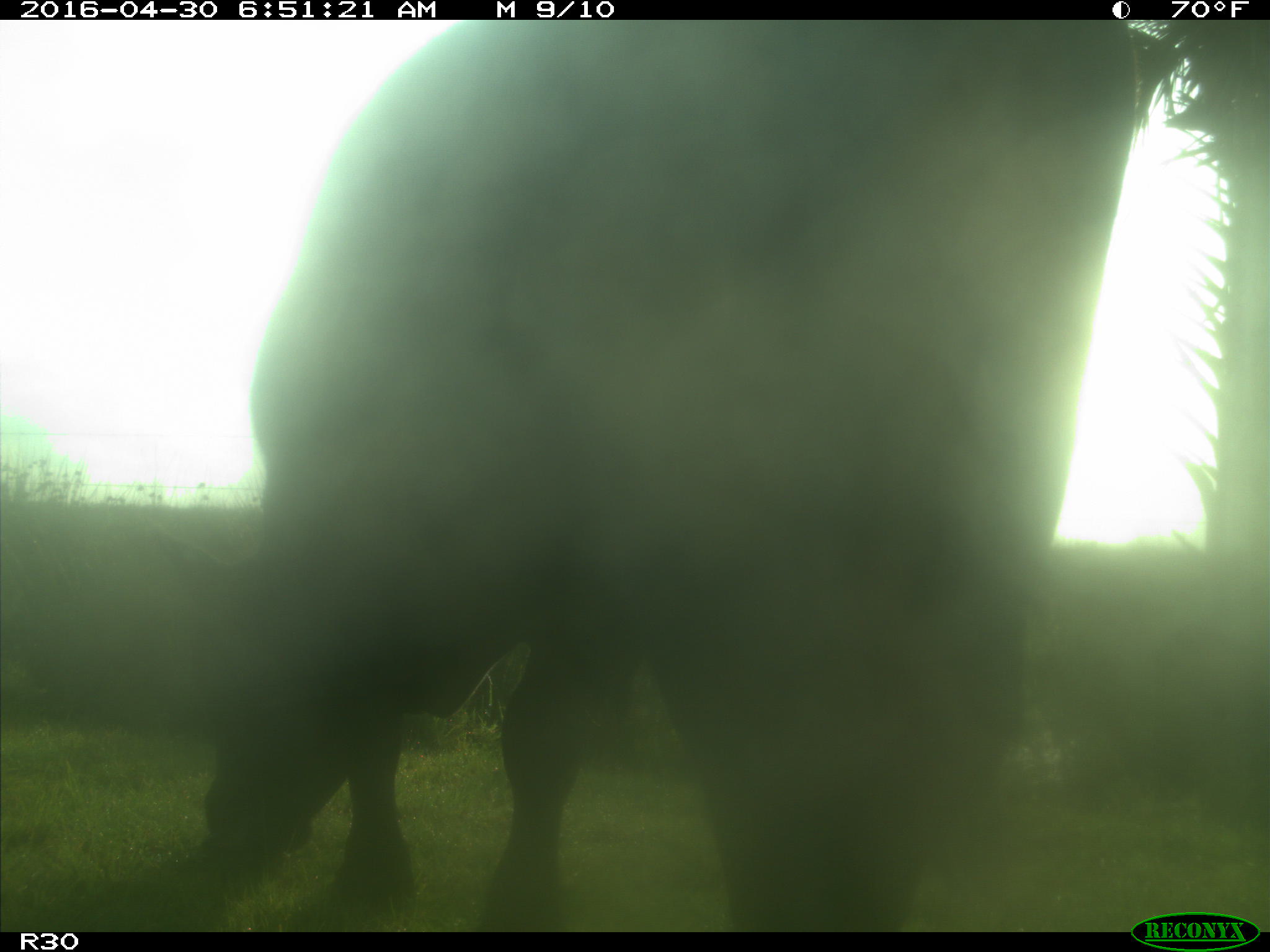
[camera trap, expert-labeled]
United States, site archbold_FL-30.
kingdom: Animalia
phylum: Chordata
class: Mammalia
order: Artiodactyla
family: Bovidae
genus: Bos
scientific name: Bos taurus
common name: domestic cow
Bos taurus (domestic cow).